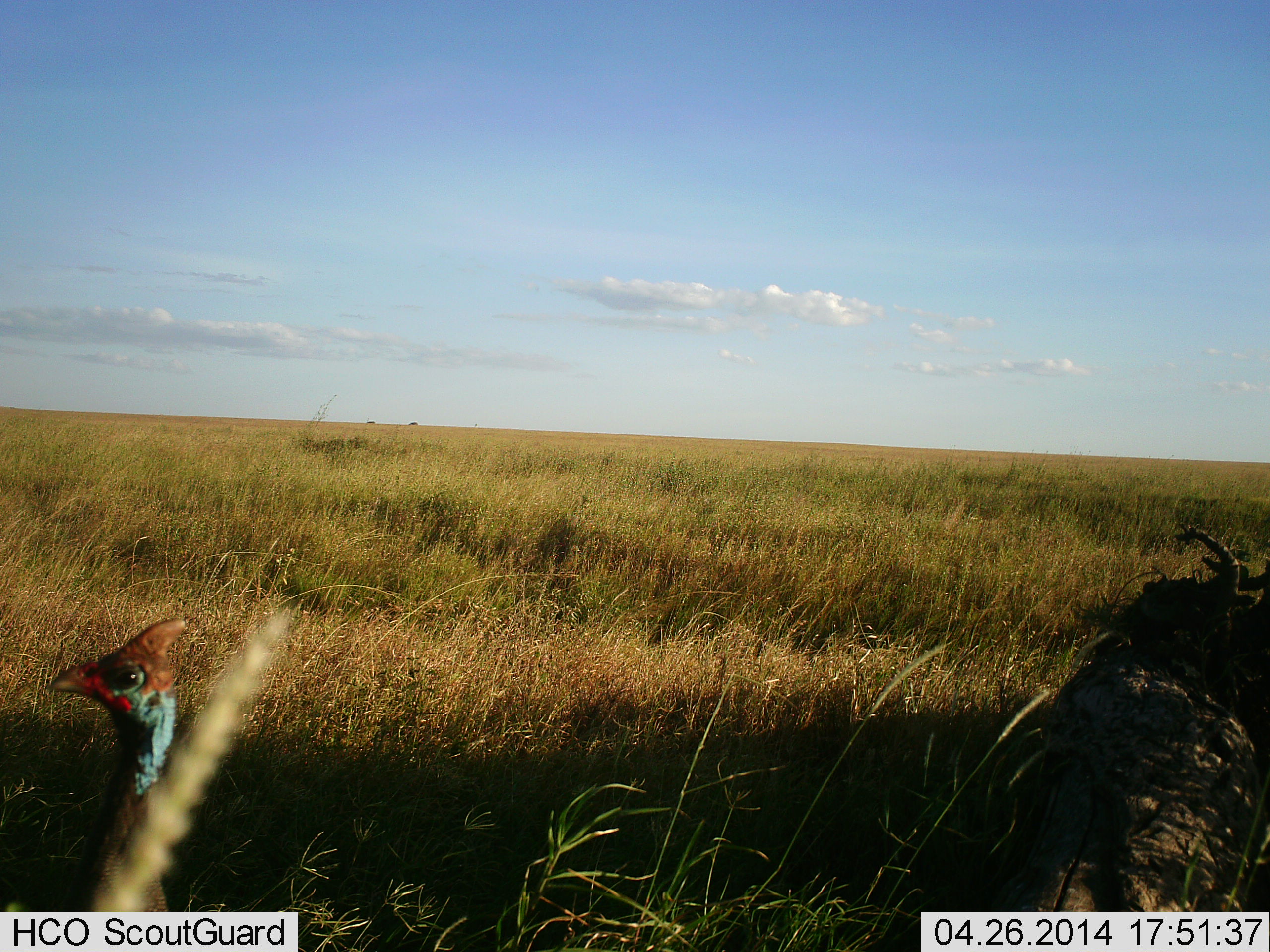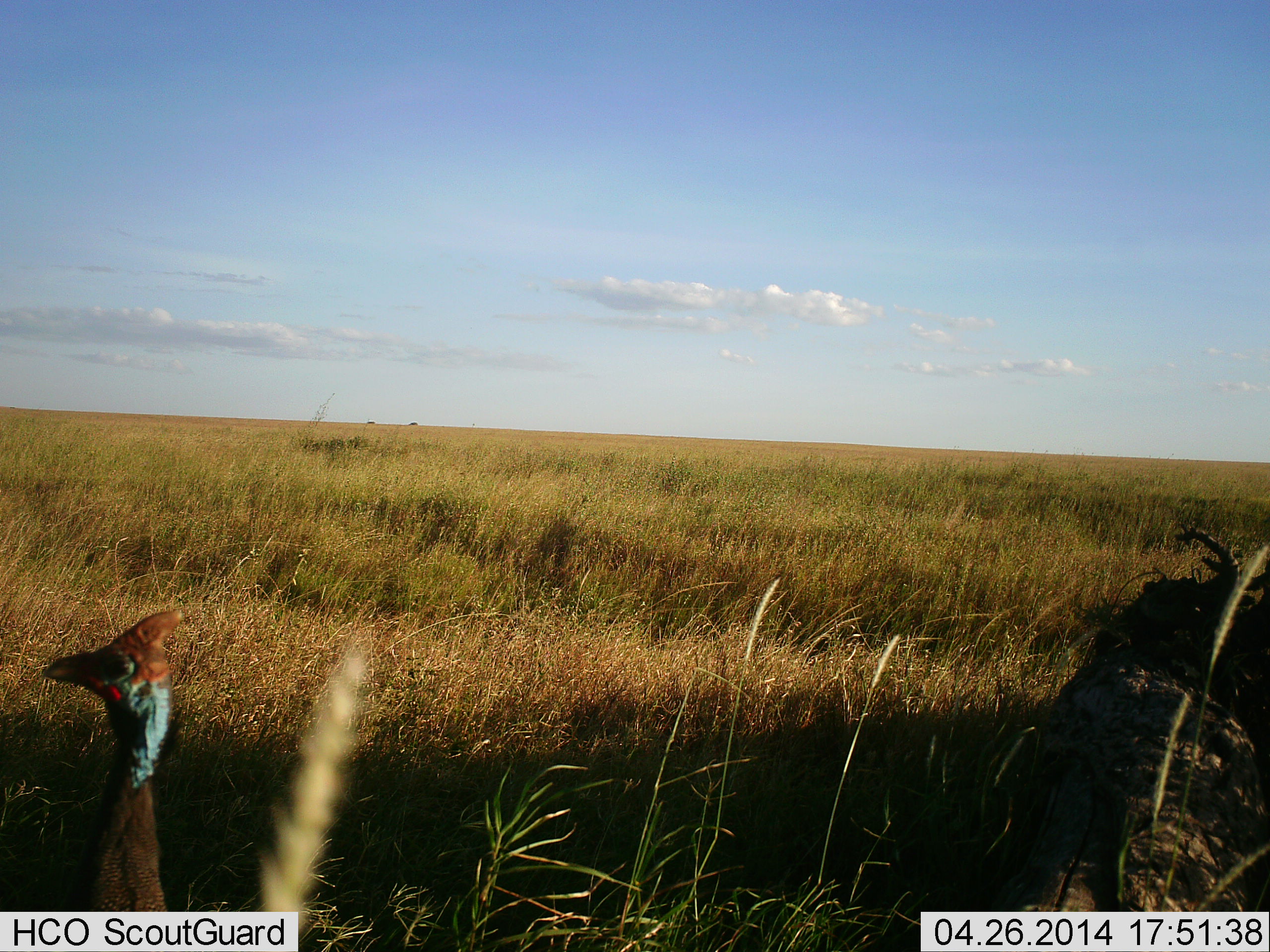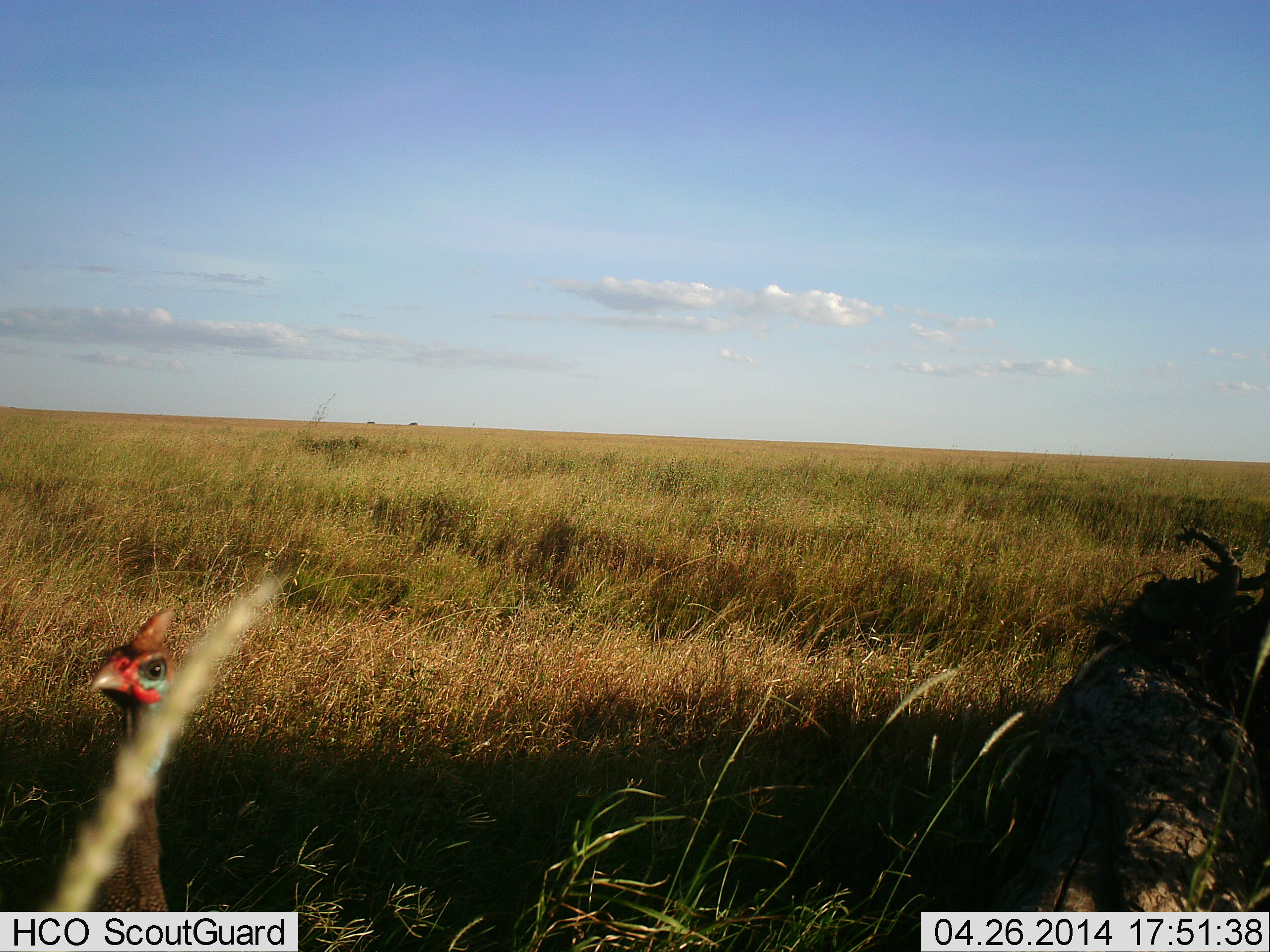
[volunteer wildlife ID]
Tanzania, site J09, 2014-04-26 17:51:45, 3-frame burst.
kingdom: Animalia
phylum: Chordata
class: Aves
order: Galliformes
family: Numididae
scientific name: Numididae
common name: guinea fowl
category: guineafowl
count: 1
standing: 80%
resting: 0%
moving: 10%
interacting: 10%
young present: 0%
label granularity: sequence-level